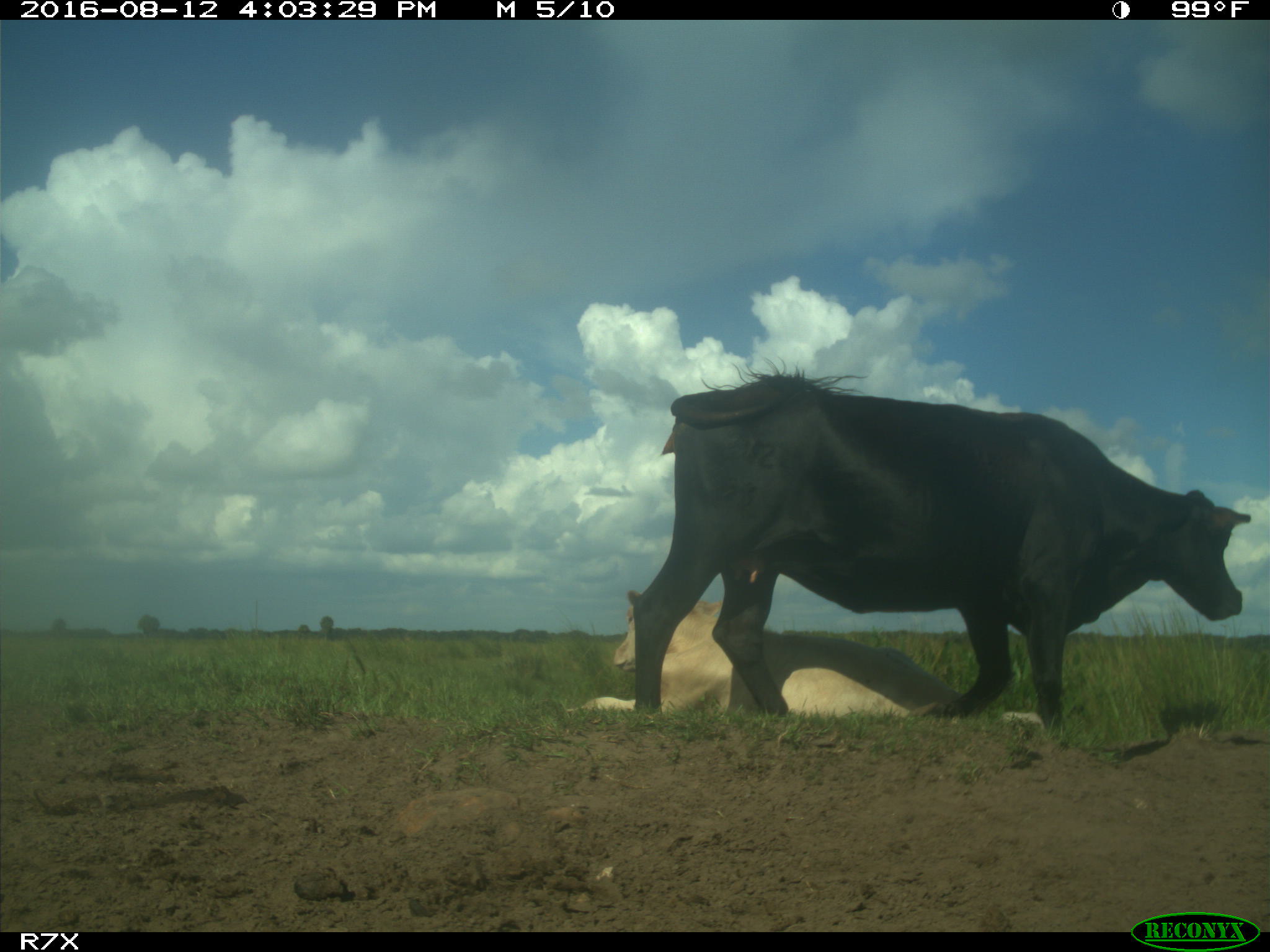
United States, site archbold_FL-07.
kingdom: Animalia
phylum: Chordata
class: Mammalia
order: Artiodactyla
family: Bovidae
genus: Bos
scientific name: Bos taurus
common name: domestic cow